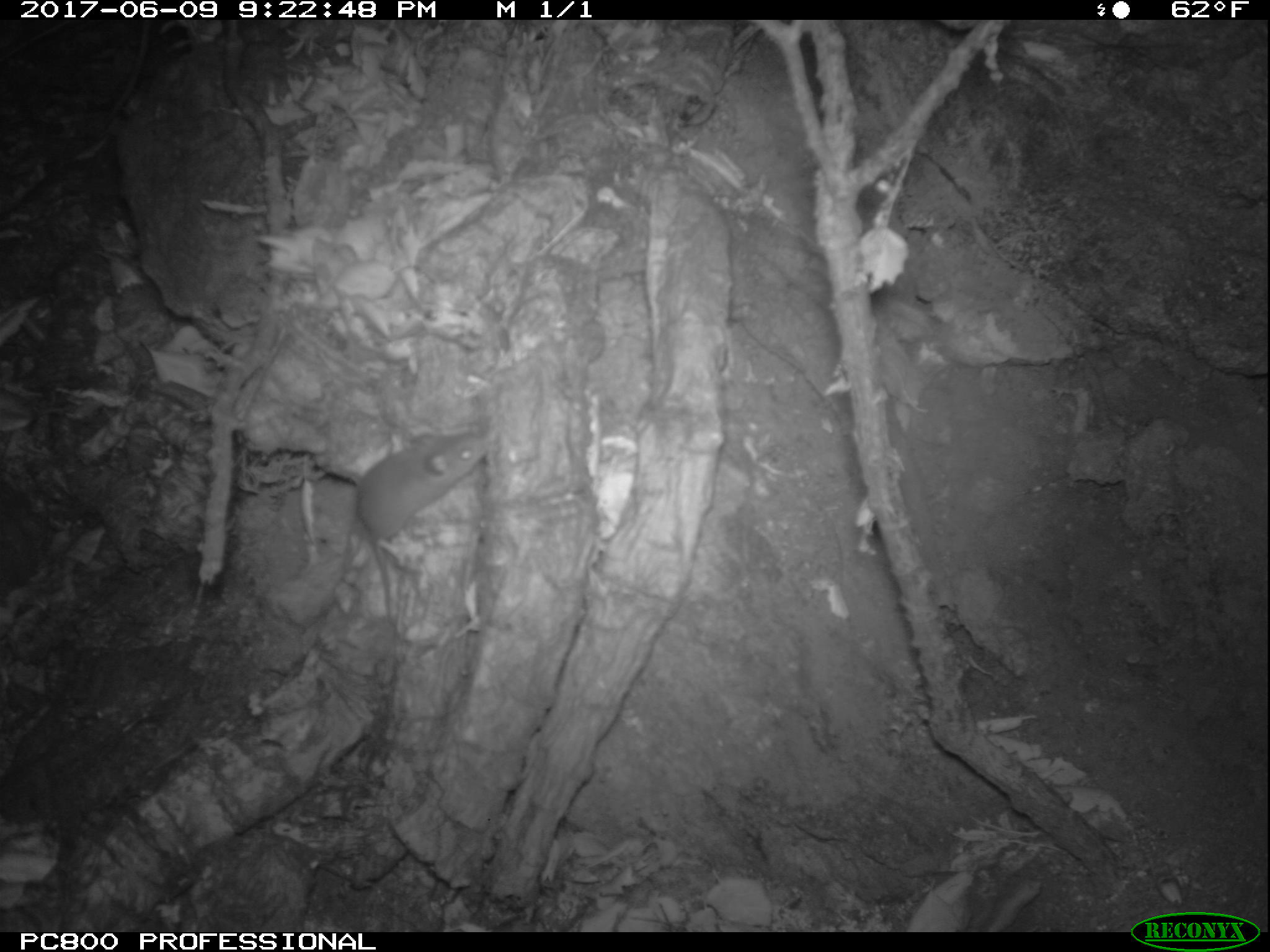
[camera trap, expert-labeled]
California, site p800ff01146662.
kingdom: Animalia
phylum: Chordata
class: Mammalia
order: Rodentia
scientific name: Rodentia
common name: rodent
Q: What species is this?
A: Rodent (Rodentia).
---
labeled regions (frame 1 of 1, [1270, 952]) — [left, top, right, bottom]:
rodent: [351, 430, 487, 640]